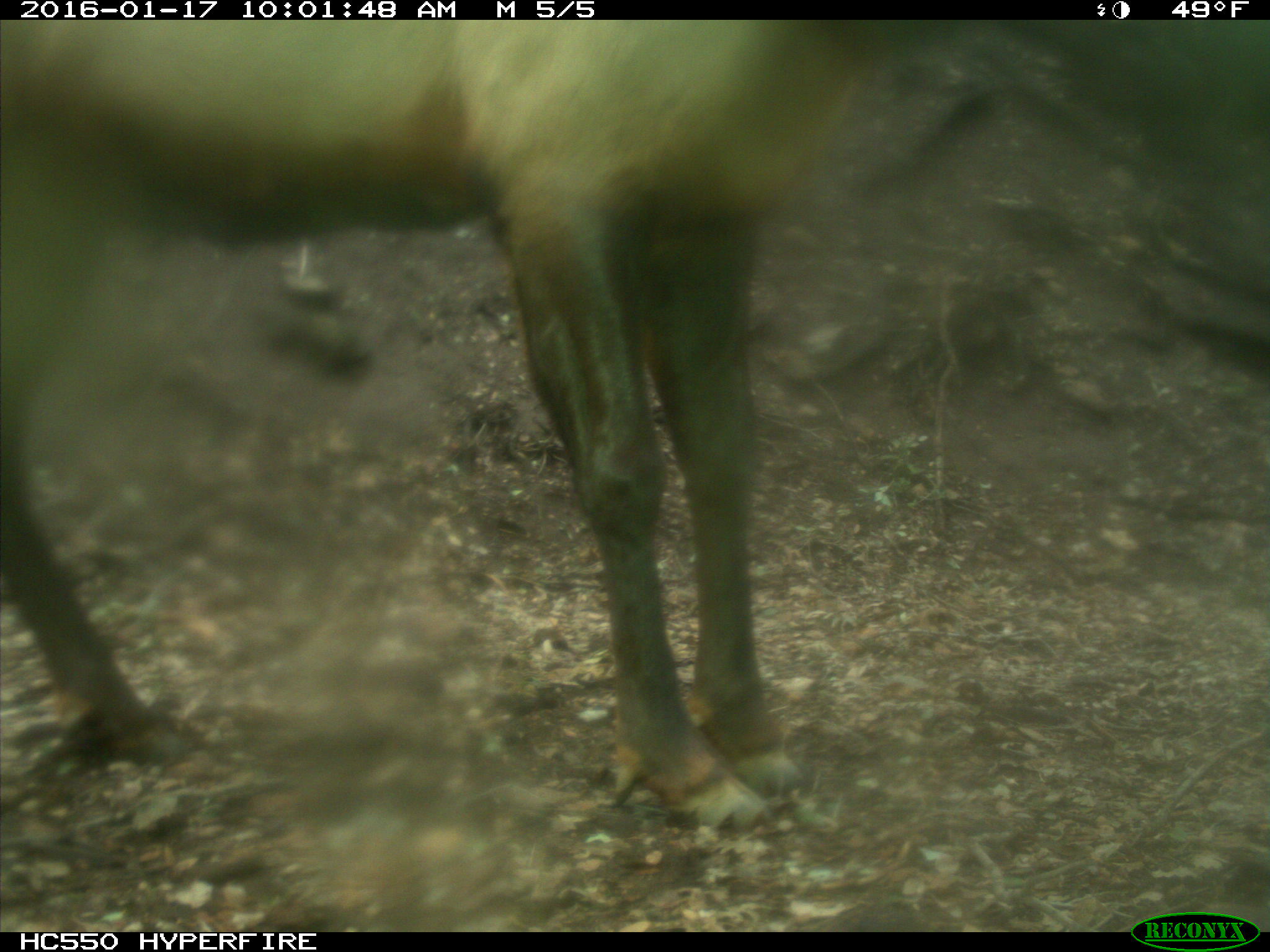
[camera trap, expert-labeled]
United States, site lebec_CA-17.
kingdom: Animalia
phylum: Chordata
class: Mammalia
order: Artiodactyla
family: Cervidae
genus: Cervus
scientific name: Cervus canadensis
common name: elk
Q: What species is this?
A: Cervus canadensis (elk).